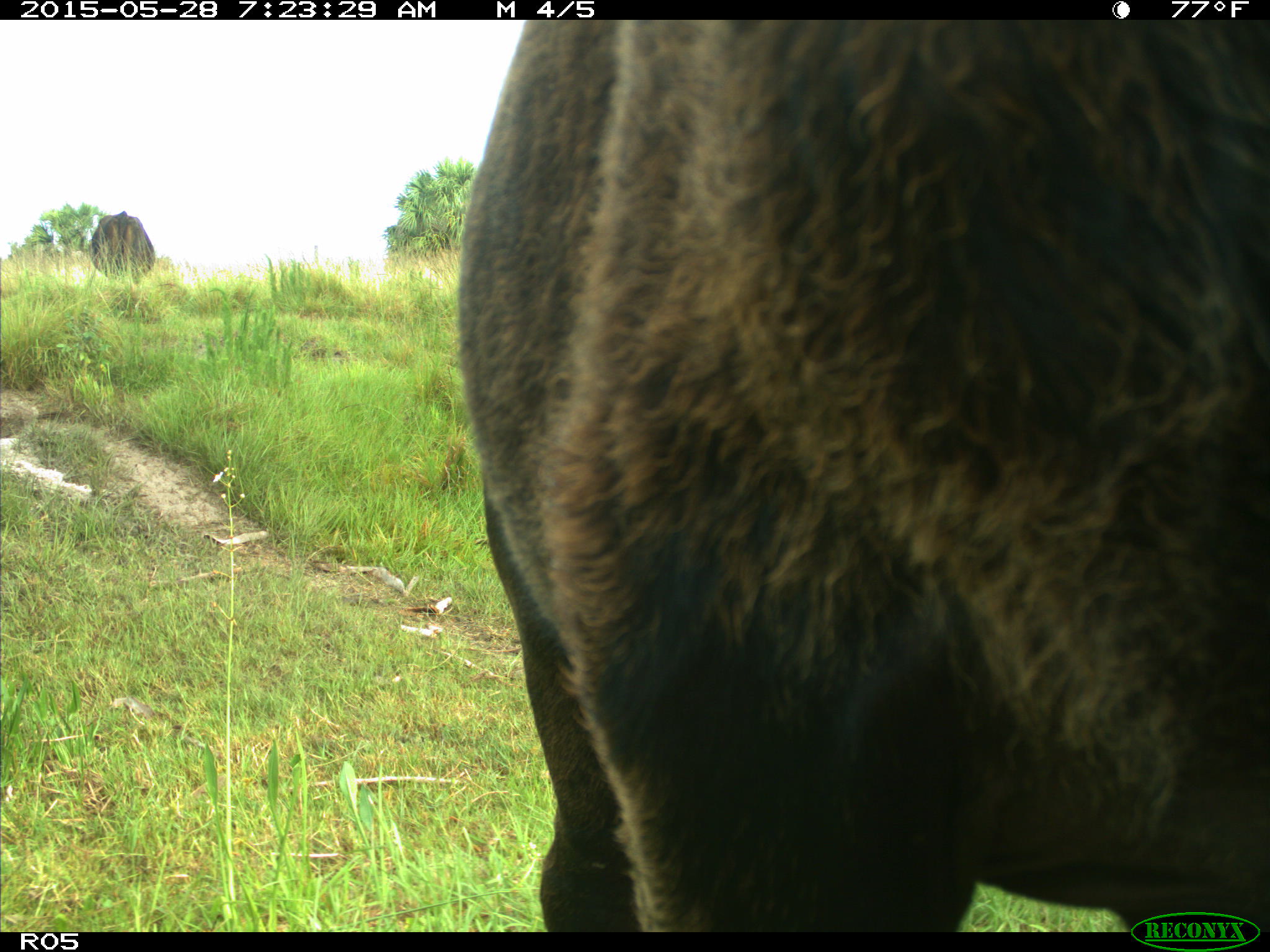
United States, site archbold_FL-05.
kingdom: Animalia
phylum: Chordata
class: Mammalia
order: Artiodactyla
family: Bovidae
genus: Bos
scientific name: Bos taurus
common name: domestic cow